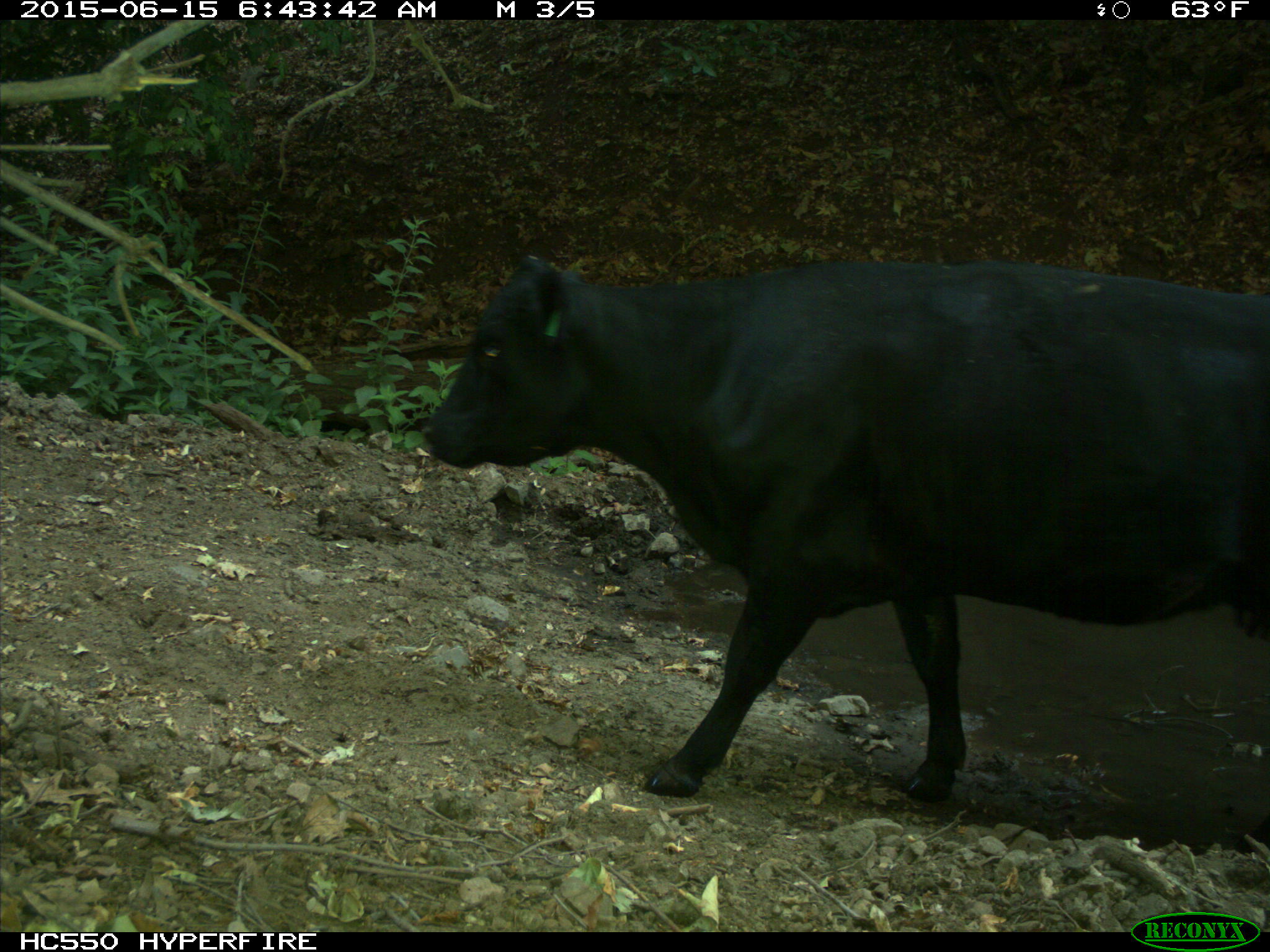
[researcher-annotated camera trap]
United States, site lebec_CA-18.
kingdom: Animalia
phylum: Chordata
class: Mammalia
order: Artiodactyla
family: Bovidae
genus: Bos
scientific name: Bos taurus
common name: domestic cow